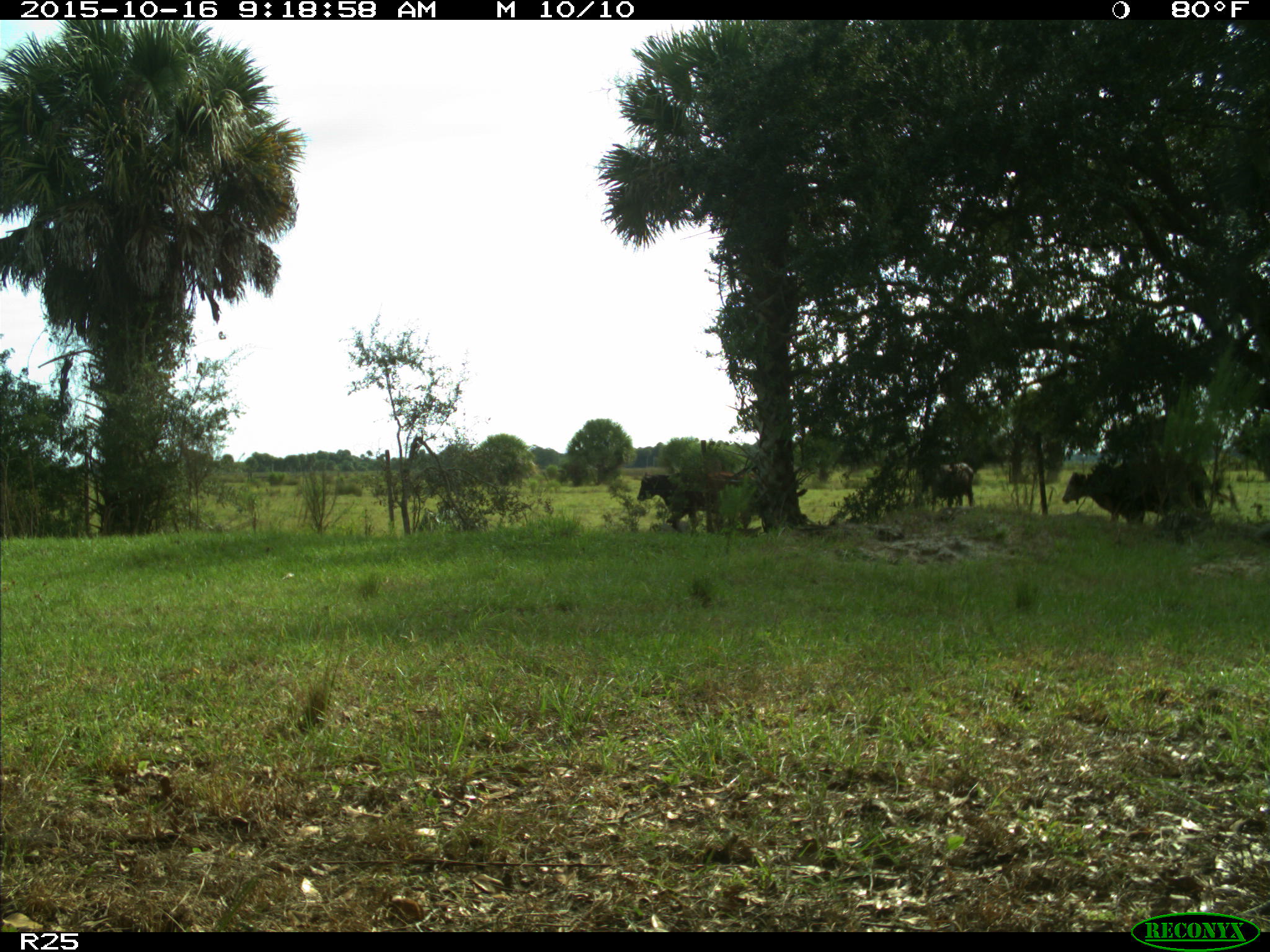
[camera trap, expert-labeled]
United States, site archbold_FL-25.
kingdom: Animalia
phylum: Chordata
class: Mammalia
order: Artiodactyla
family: Bovidae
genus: Bos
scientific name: Bos taurus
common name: domestic cow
Bos taurus (domestic cow).